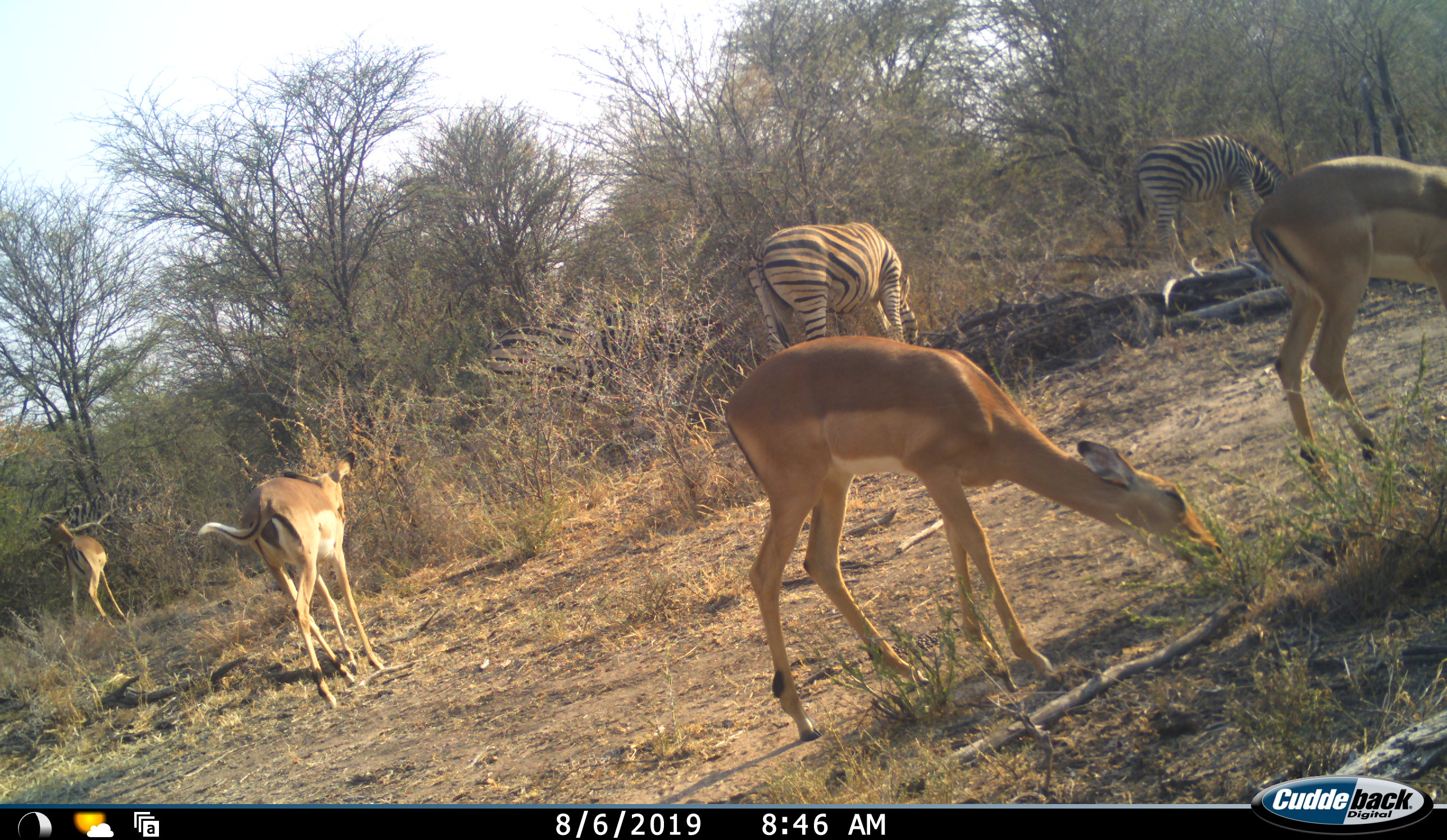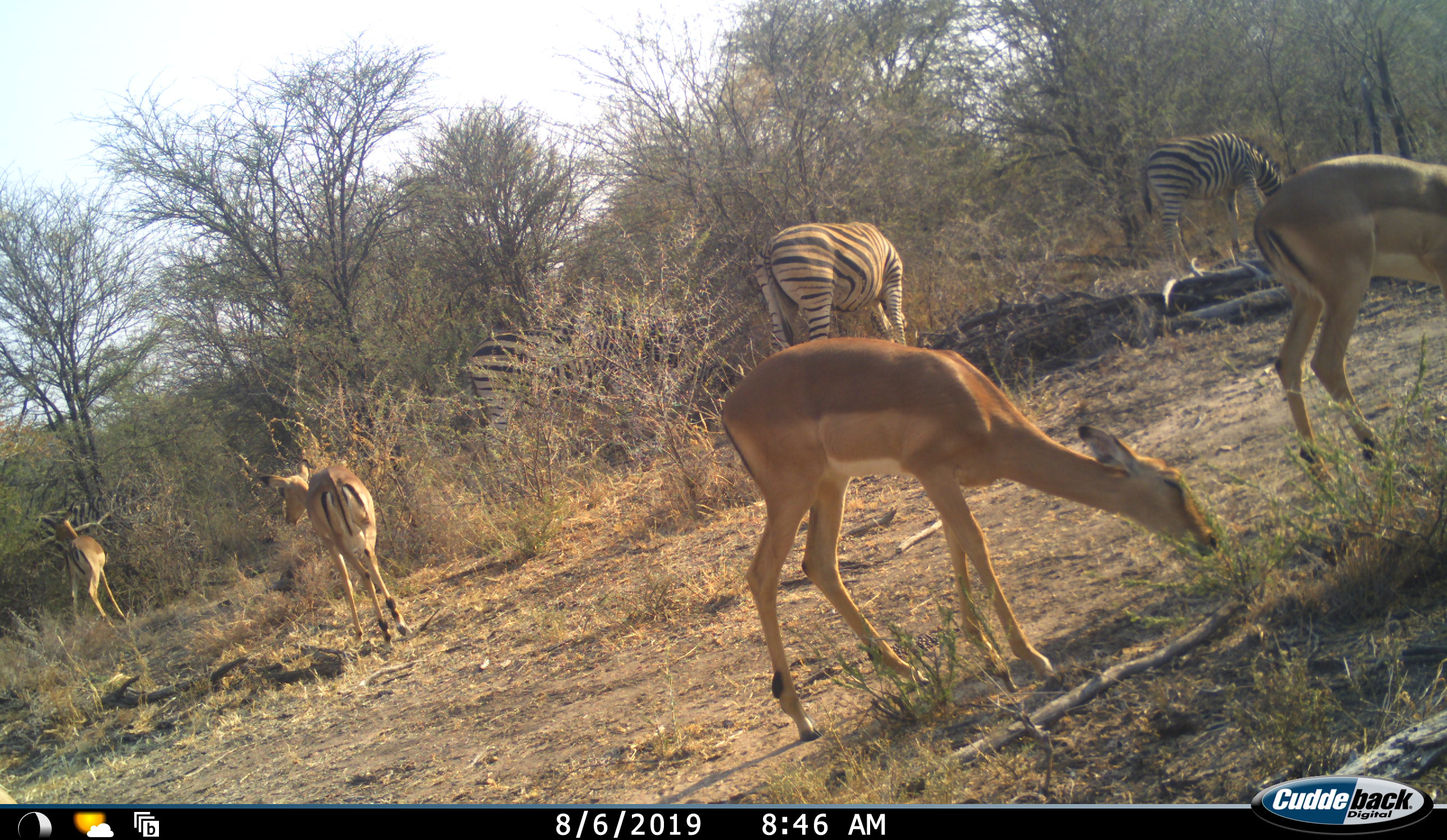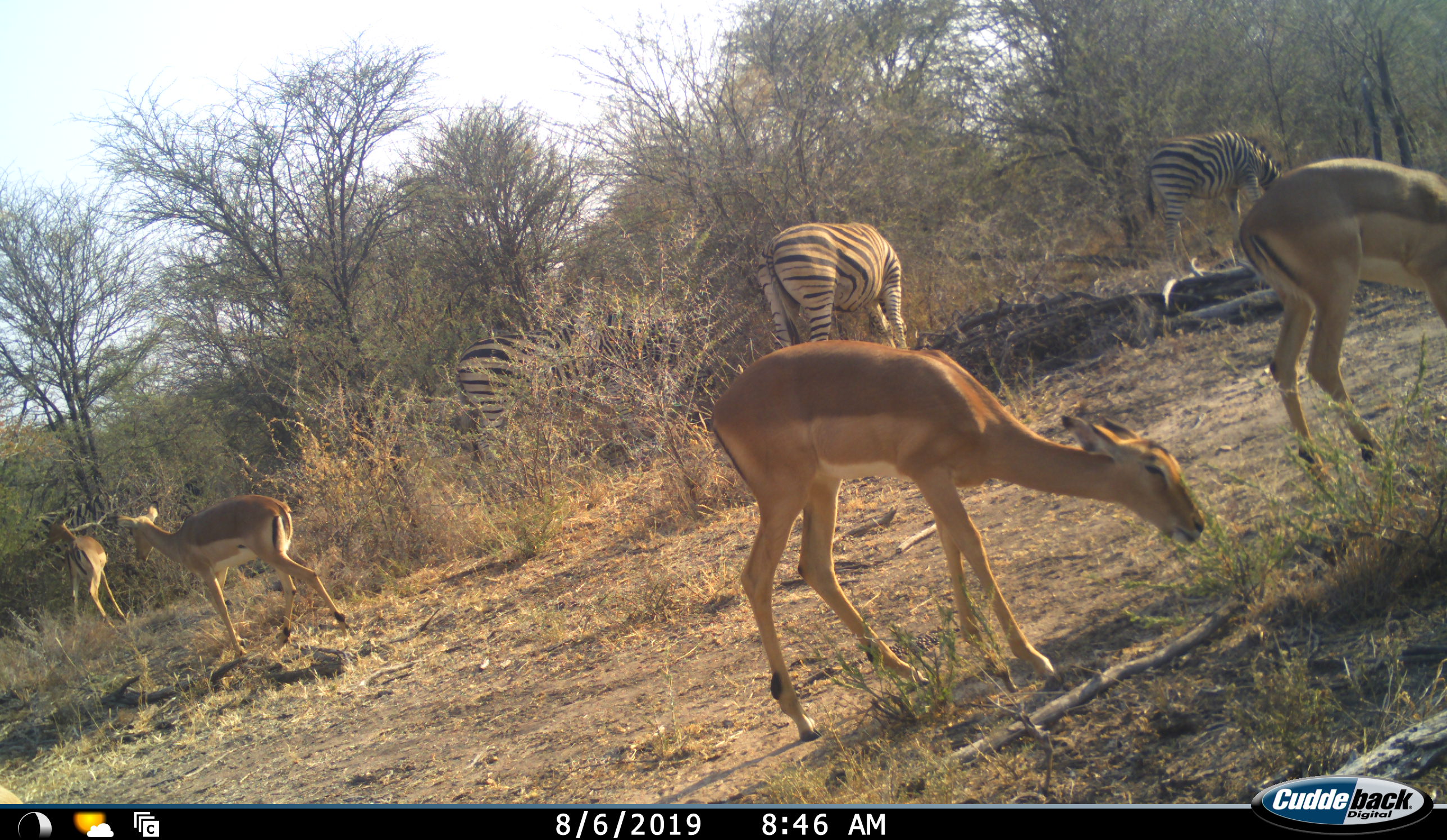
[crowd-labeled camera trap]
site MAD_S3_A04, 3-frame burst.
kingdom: Animalia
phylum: Chordata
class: Mammalia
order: Artiodactyla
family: Bovidae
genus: Aepyceros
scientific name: Aepyceros melampus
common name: impala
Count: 4.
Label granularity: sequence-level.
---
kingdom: Animalia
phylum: Chordata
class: Mammalia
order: Perissodactyla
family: Equidae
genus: Equus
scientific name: Equus quagga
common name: plains zebra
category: zebraplains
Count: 2.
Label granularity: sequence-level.